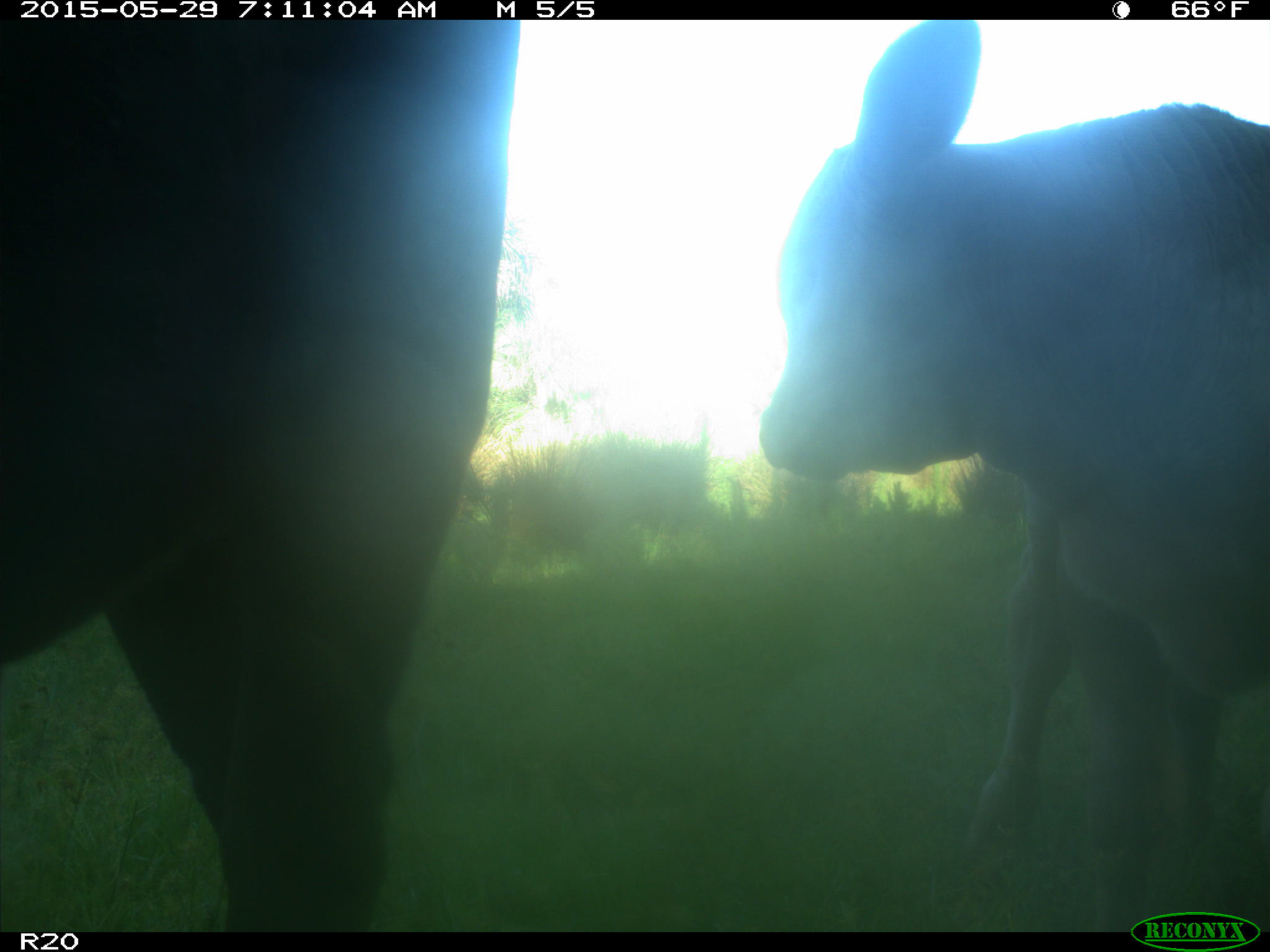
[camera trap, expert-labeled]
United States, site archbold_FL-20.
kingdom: Animalia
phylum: Chordata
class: Mammalia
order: Artiodactyla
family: Bovidae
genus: Bos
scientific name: Bos taurus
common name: domestic cow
Bos taurus (domestic cow).